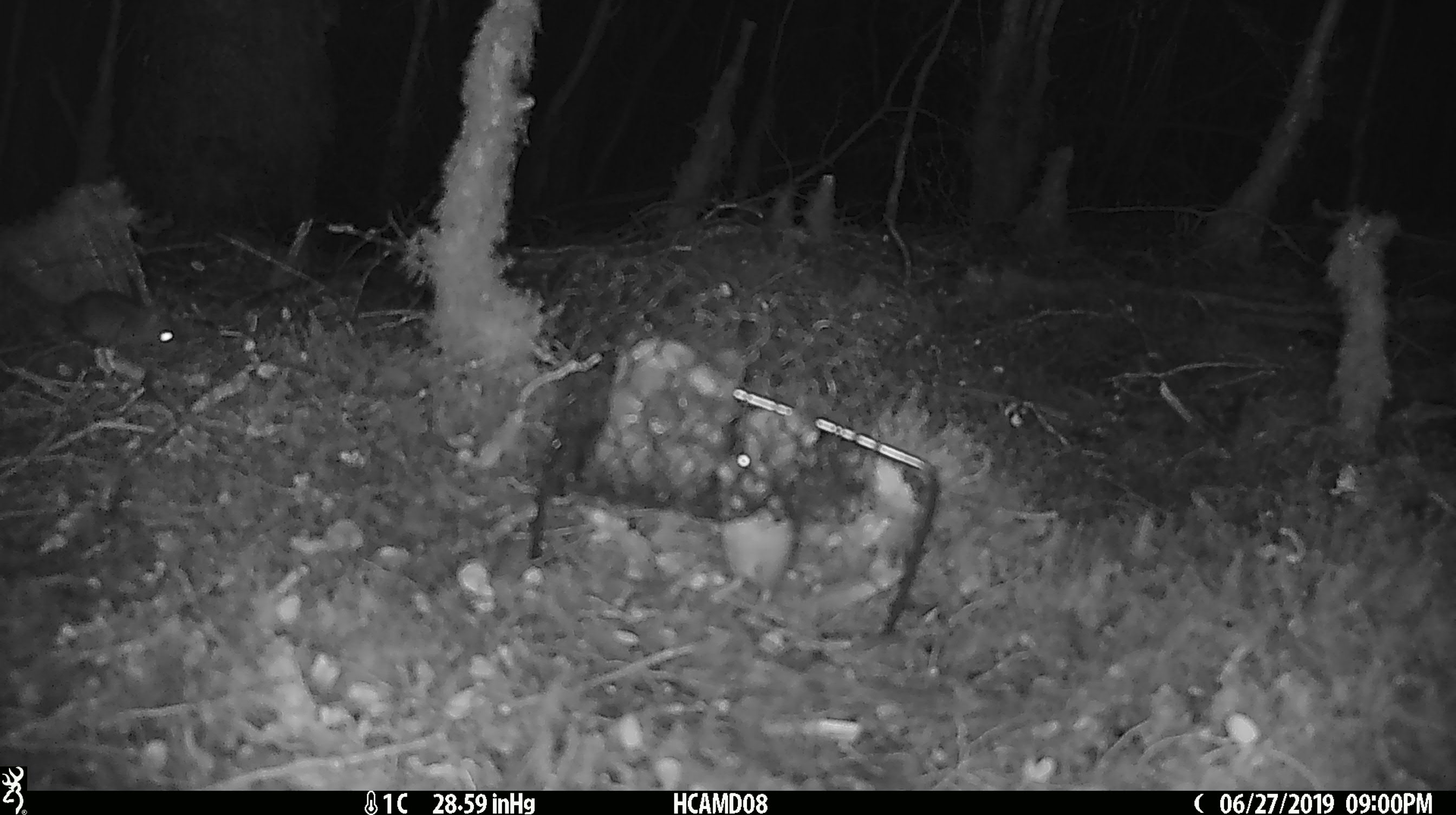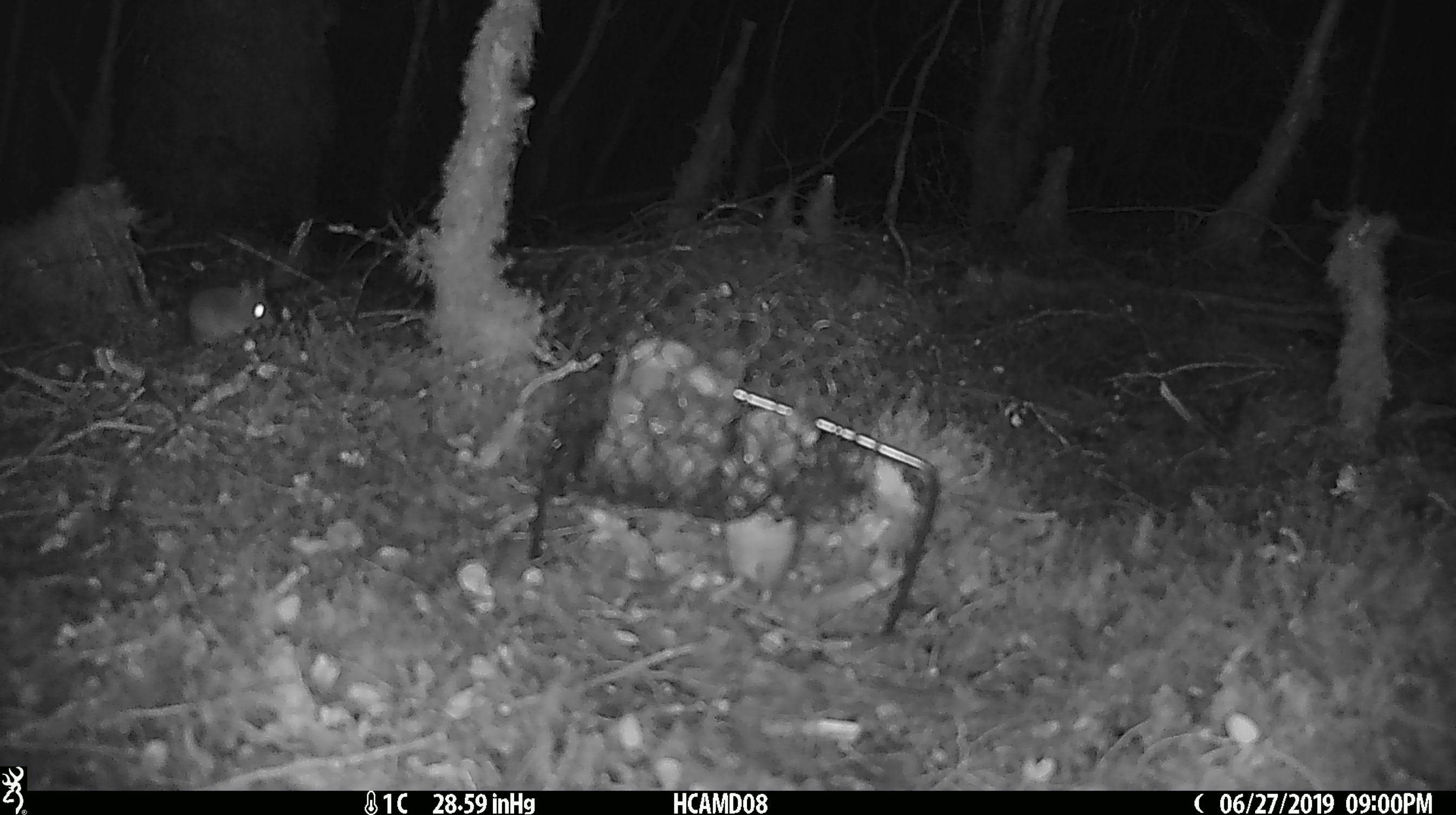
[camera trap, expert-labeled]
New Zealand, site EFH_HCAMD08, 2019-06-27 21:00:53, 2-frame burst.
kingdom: Animalia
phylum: Chordata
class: Mammalia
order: Rodentia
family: Muridae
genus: Mus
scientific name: Mus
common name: mouse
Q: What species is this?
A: Mouse (Mus).